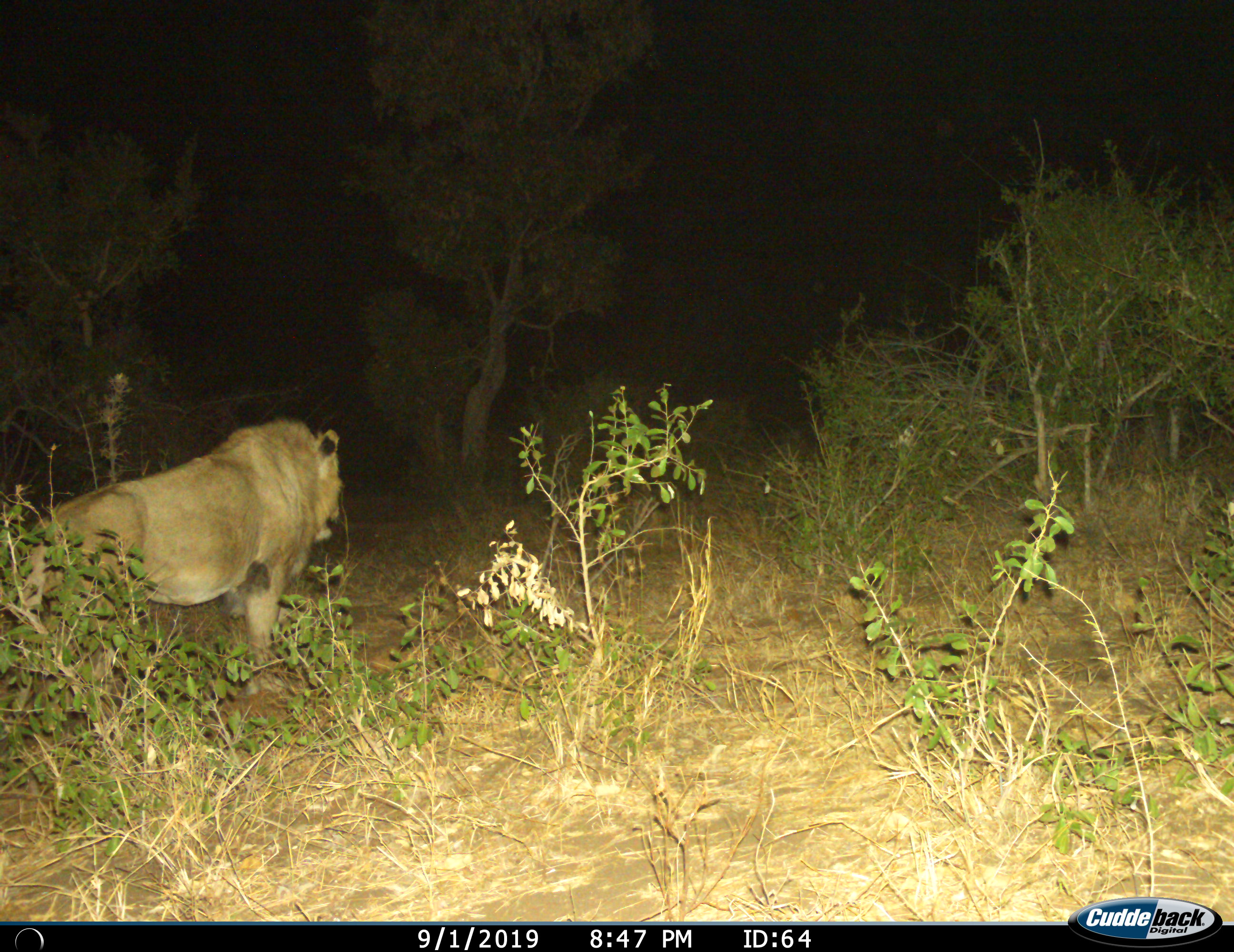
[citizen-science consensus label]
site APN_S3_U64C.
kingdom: Animalia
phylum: Chordata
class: Mammalia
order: Carnivora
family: Felidae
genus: Panthera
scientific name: Panthera leo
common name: lion male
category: lionmale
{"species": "lionmale (lion male) (Panthera leo)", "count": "1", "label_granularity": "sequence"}